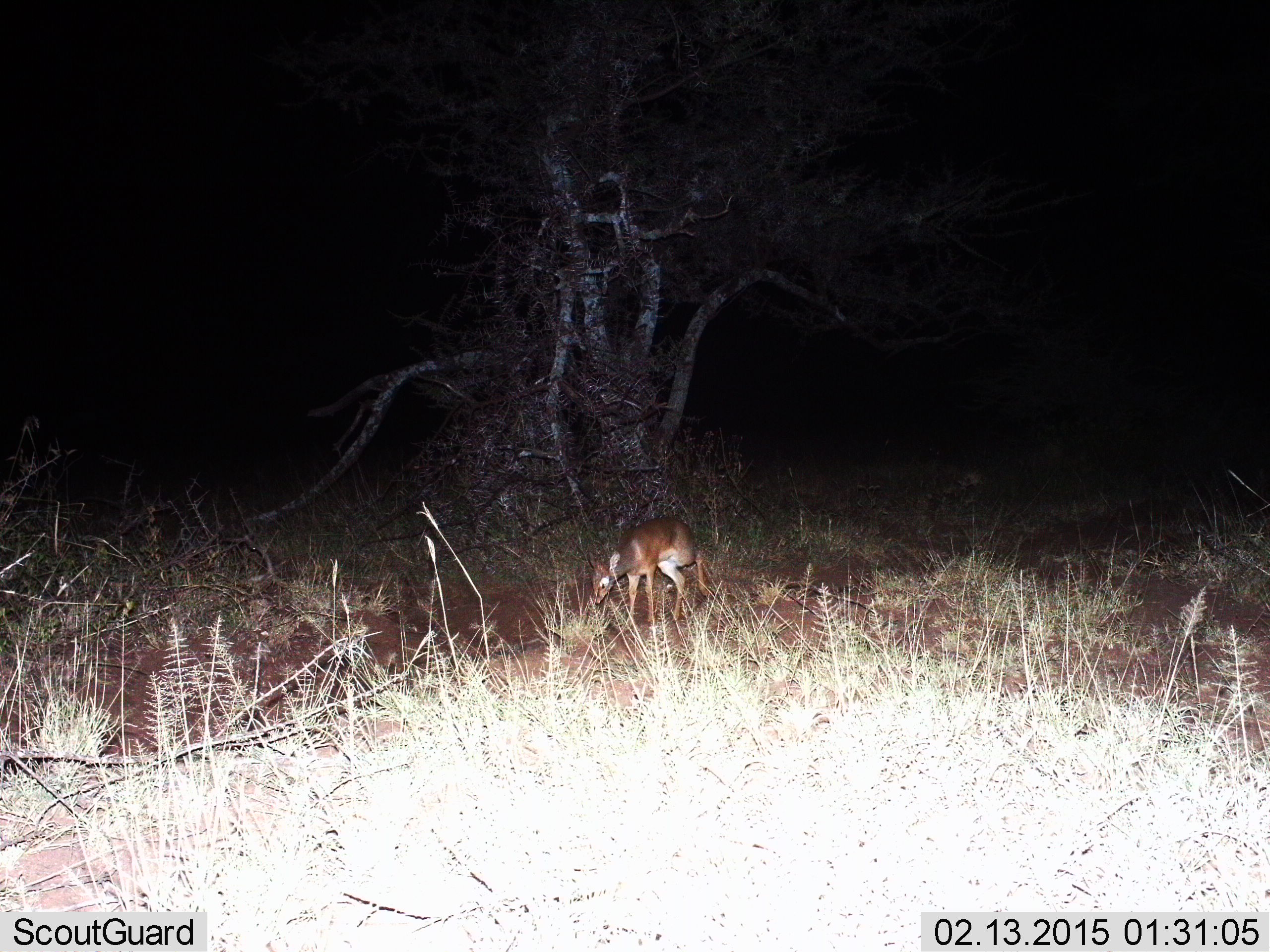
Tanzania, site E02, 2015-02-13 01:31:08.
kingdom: Animalia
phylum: Chordata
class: Mammalia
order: Artiodactyla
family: Bovidae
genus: Madoqua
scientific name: Madoqua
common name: dikdik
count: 1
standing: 30%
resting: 0%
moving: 10%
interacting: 0%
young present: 0%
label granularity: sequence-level